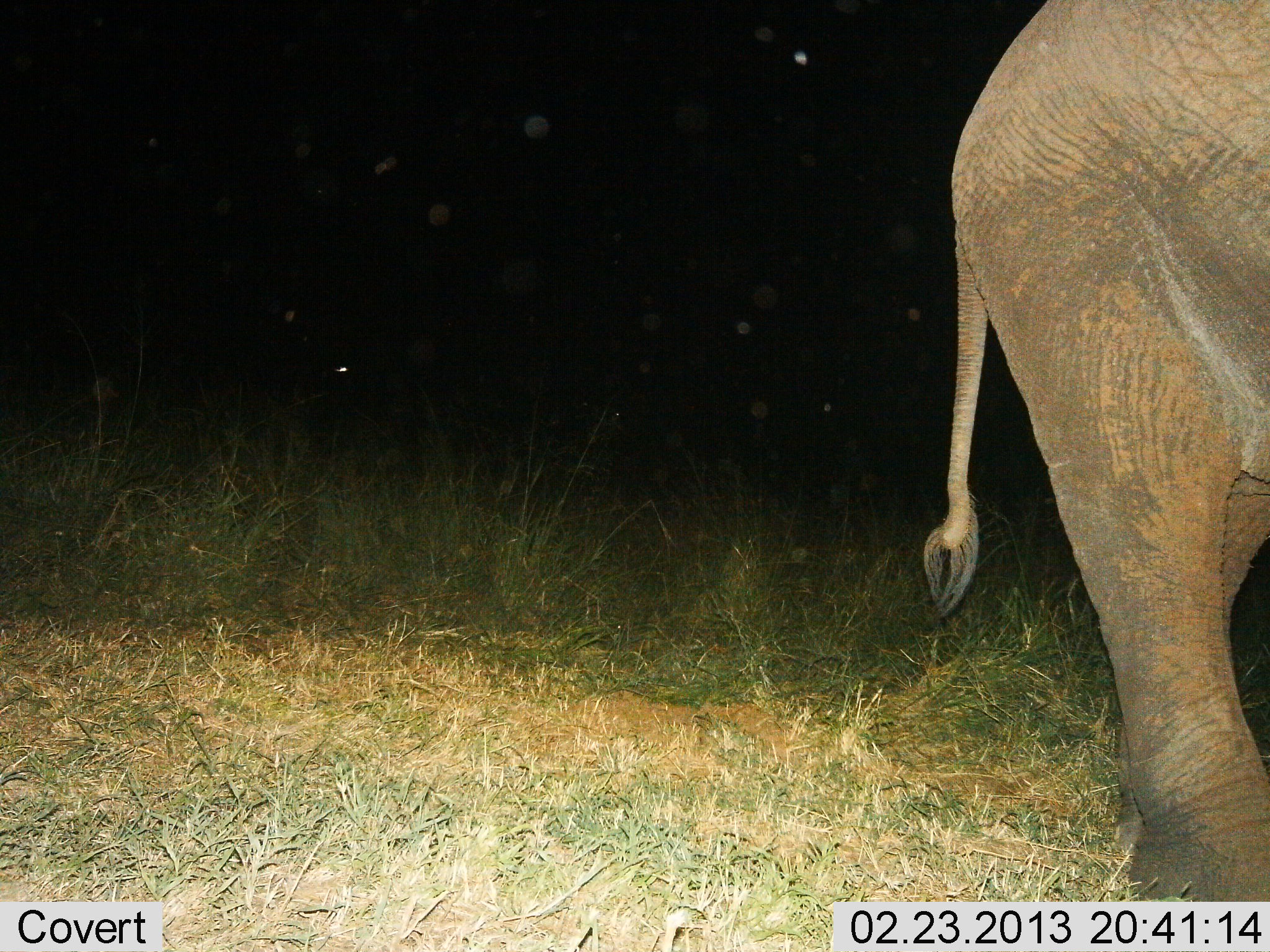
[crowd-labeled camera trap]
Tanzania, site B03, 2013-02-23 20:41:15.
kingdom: Animalia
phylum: Chordata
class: Mammalia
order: Proboscidea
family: Elephantidae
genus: Loxodonta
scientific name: Loxodonta africana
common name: african bush elephant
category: elephant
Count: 1.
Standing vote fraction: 36%.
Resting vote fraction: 0%.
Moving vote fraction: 67%.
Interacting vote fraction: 0%.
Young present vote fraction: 0%.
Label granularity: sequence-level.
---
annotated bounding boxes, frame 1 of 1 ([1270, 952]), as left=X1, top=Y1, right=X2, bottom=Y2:
animal: left=922, top=0, right=1270, bottom=952